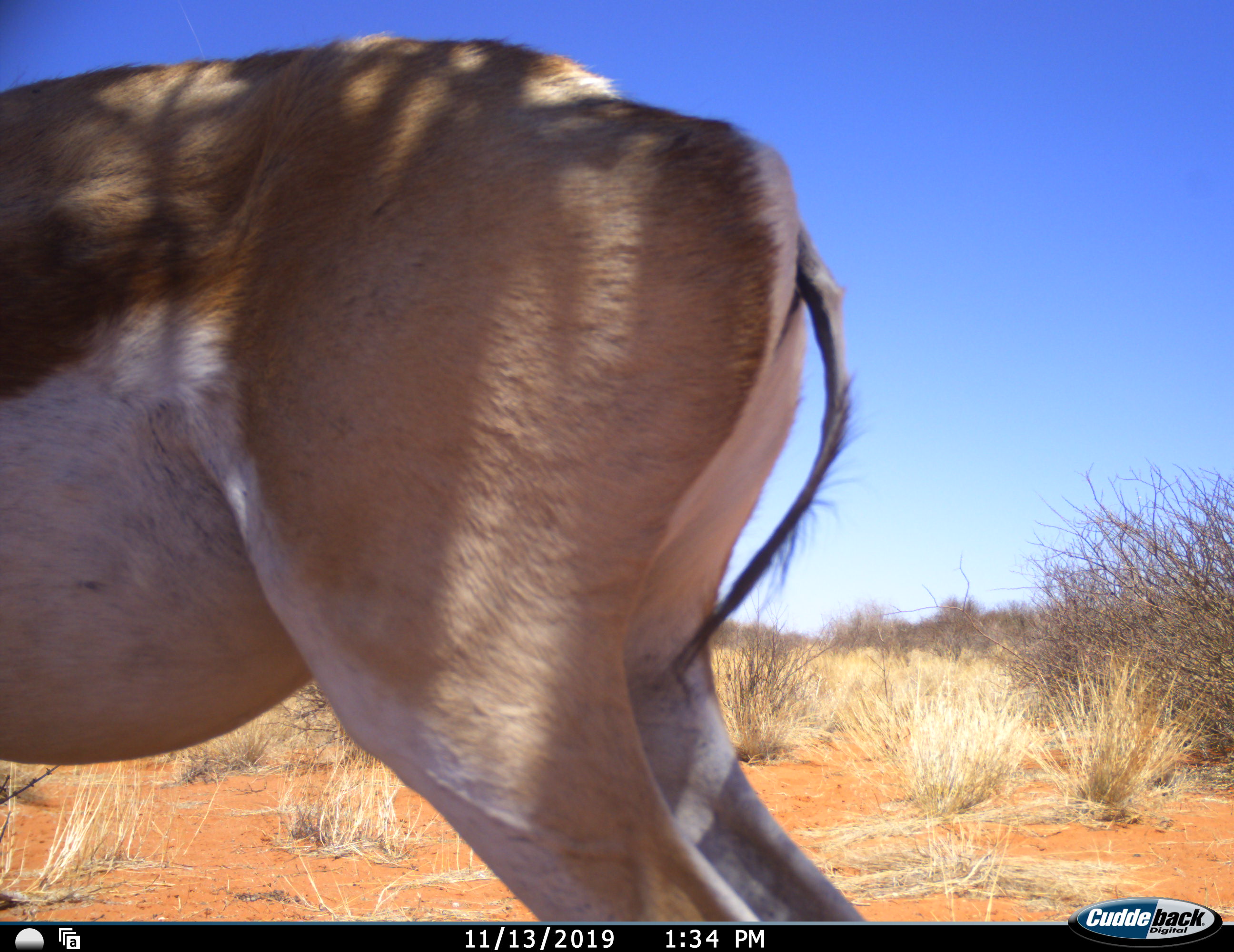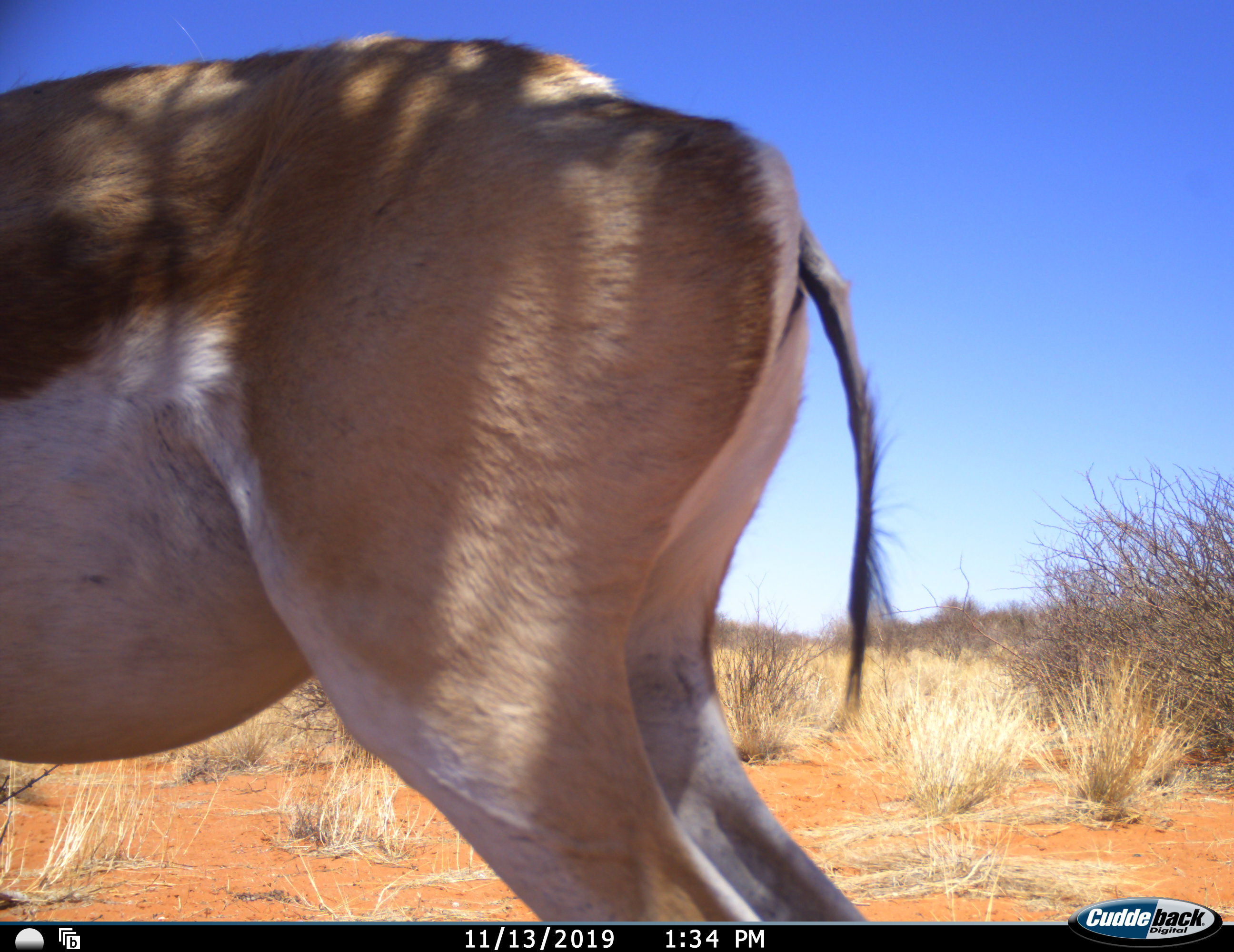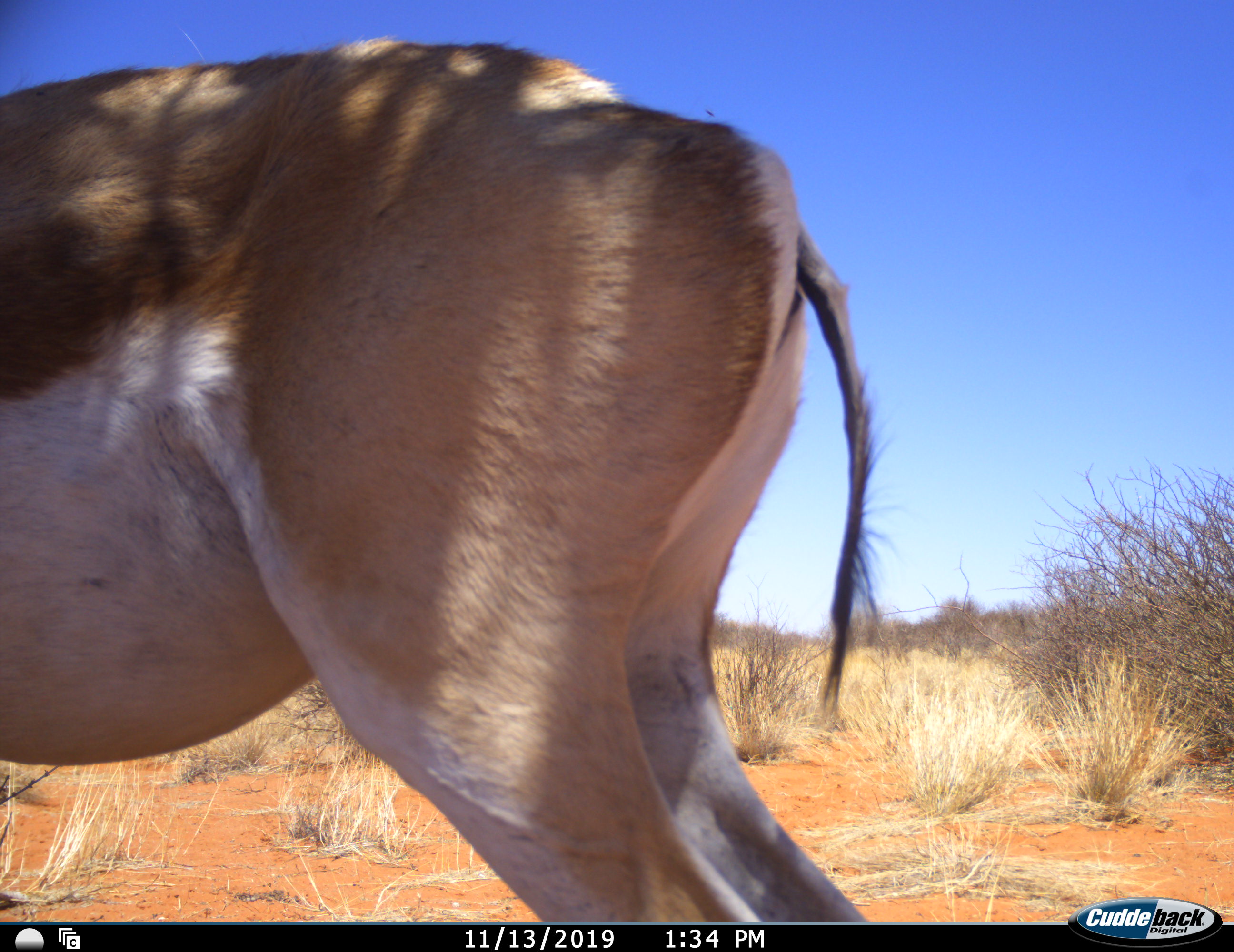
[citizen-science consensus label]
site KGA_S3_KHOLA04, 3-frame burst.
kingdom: Animalia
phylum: Chordata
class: Mammalia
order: Artiodactyla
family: Bovidae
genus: Antidorcas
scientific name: Antidorcas marsupialis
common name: springbok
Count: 1.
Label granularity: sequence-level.